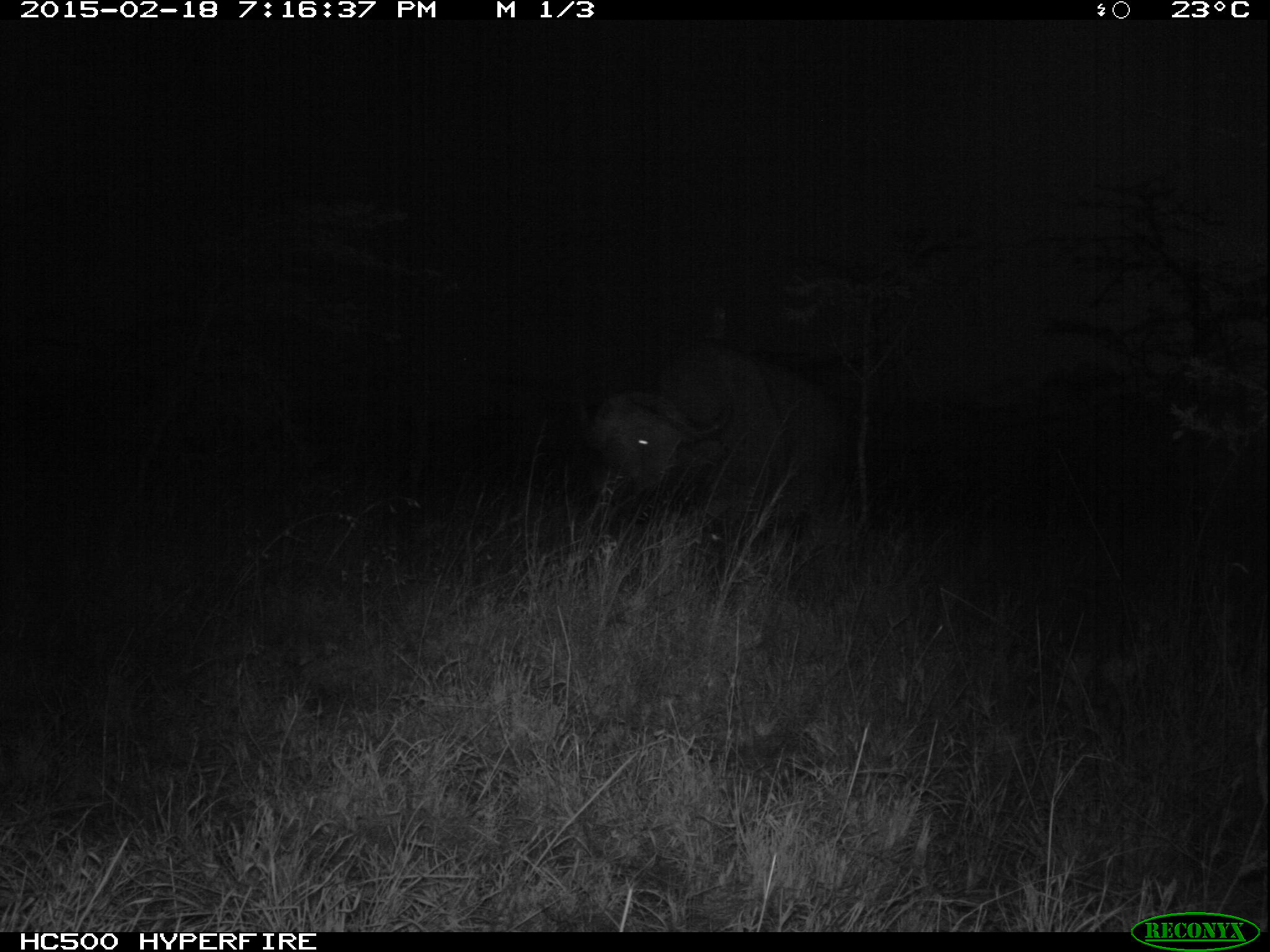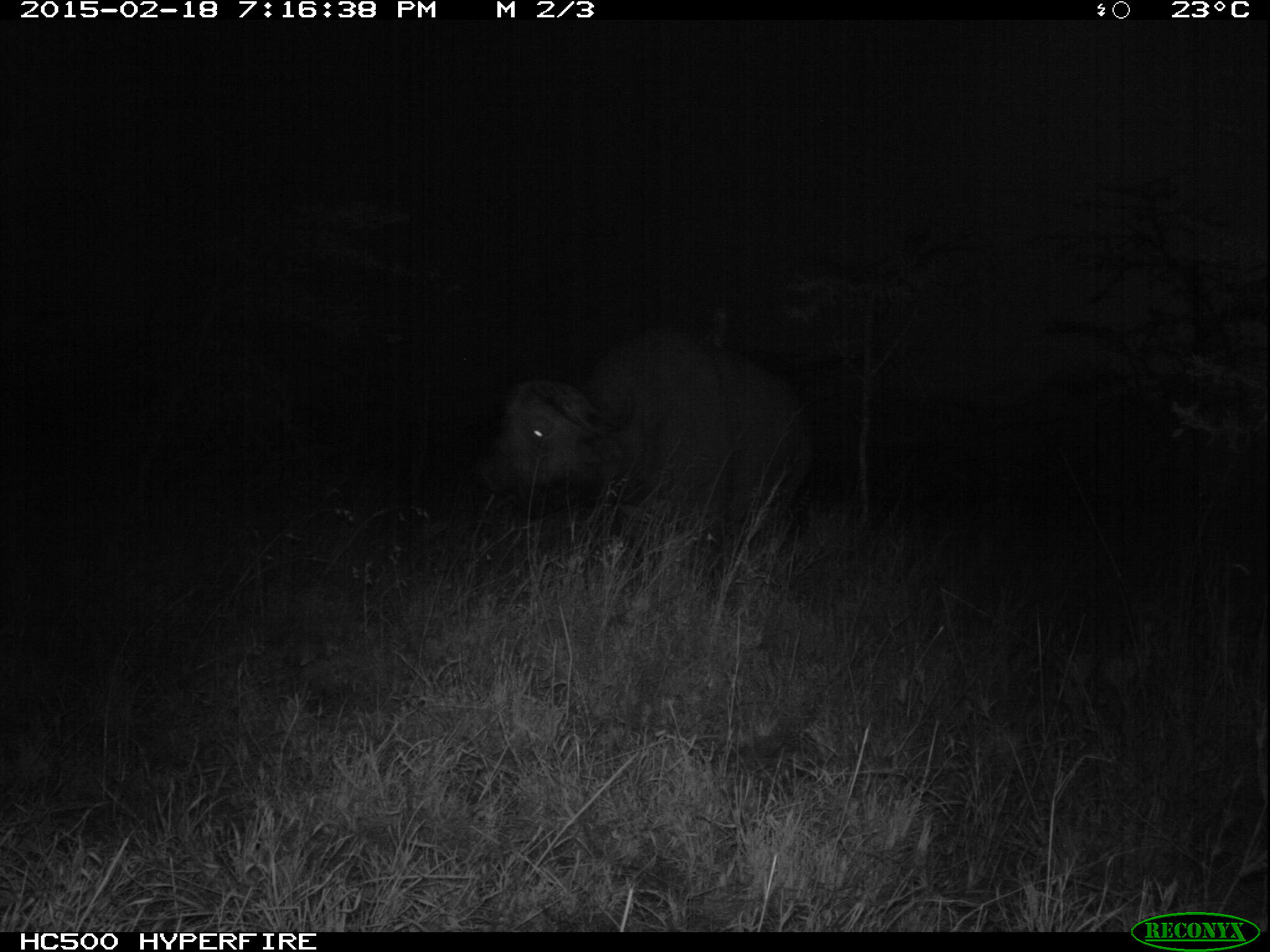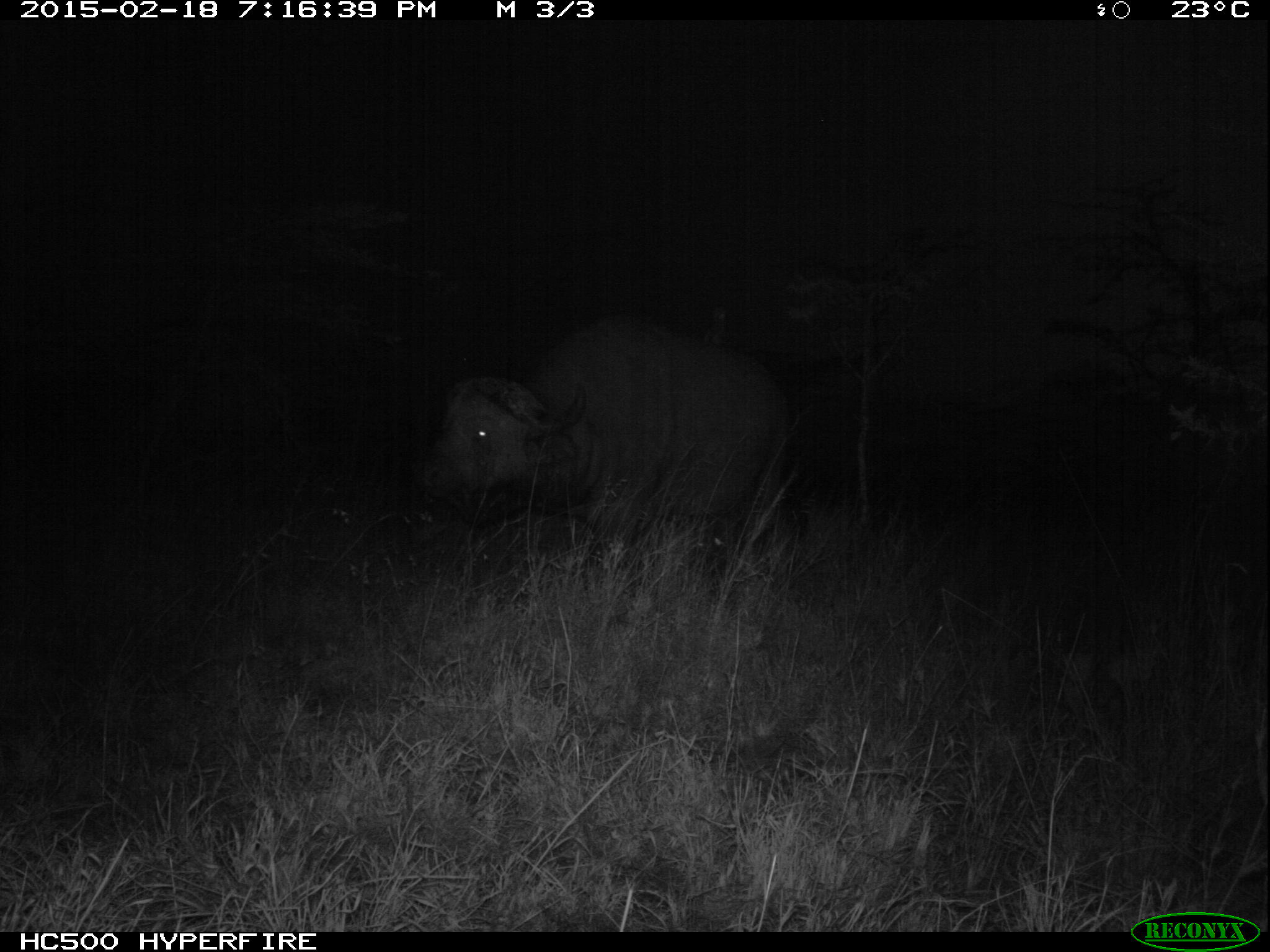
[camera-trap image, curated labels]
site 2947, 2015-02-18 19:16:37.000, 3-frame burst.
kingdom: Animalia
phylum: Chordata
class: Mammalia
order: Artiodactyla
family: Bovidae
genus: Syncerus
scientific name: Syncerus caffer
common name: african buffalo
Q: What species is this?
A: Syncerus caffer (african buffalo).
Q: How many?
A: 1.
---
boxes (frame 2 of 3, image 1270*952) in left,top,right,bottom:
syncerus caffer: 503,344,794,568